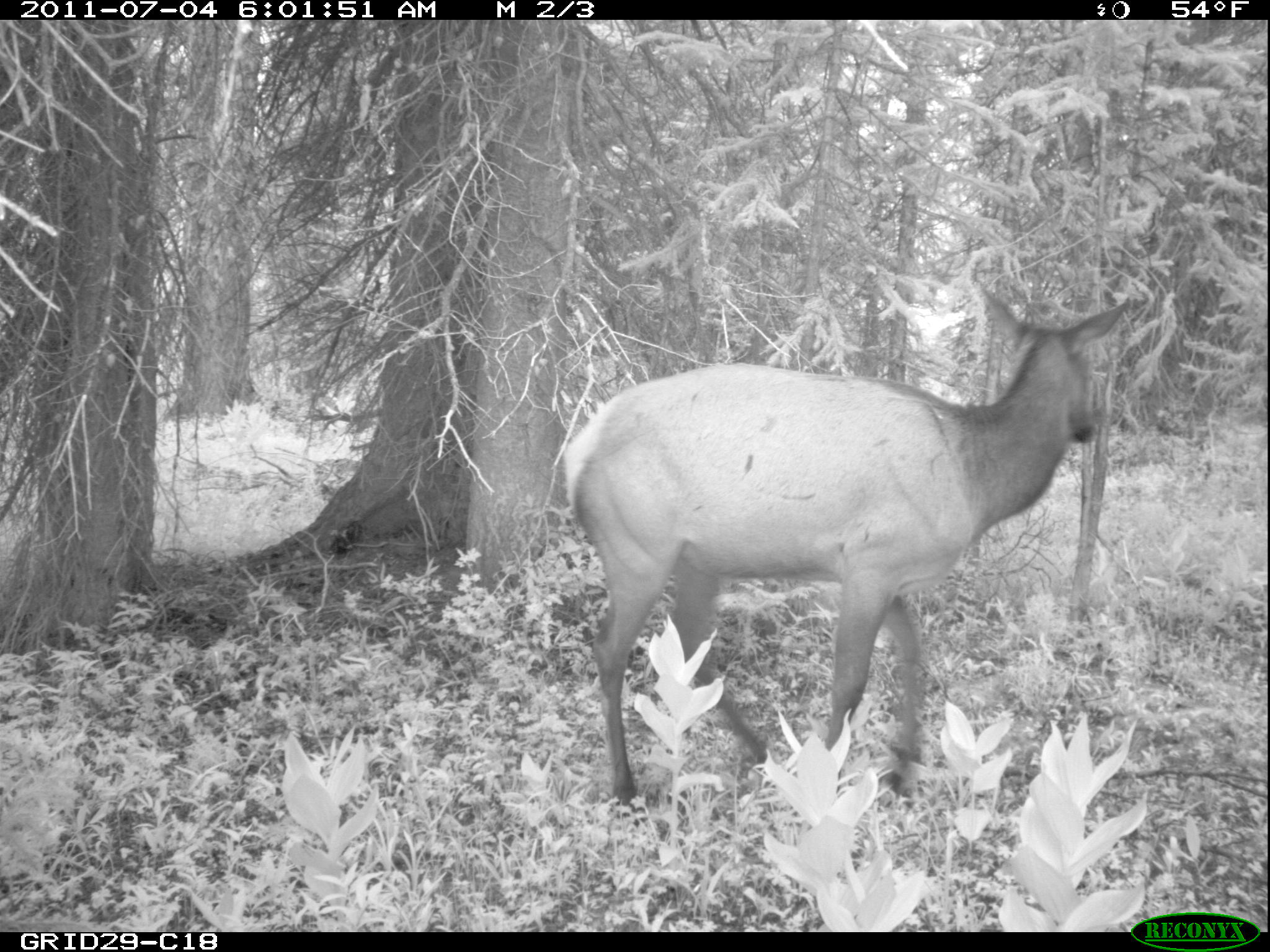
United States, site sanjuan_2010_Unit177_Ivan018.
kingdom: Animalia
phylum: Chordata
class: Mammalia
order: Artiodactyla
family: Cervidae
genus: Cervus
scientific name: Cervus elaphus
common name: red deer